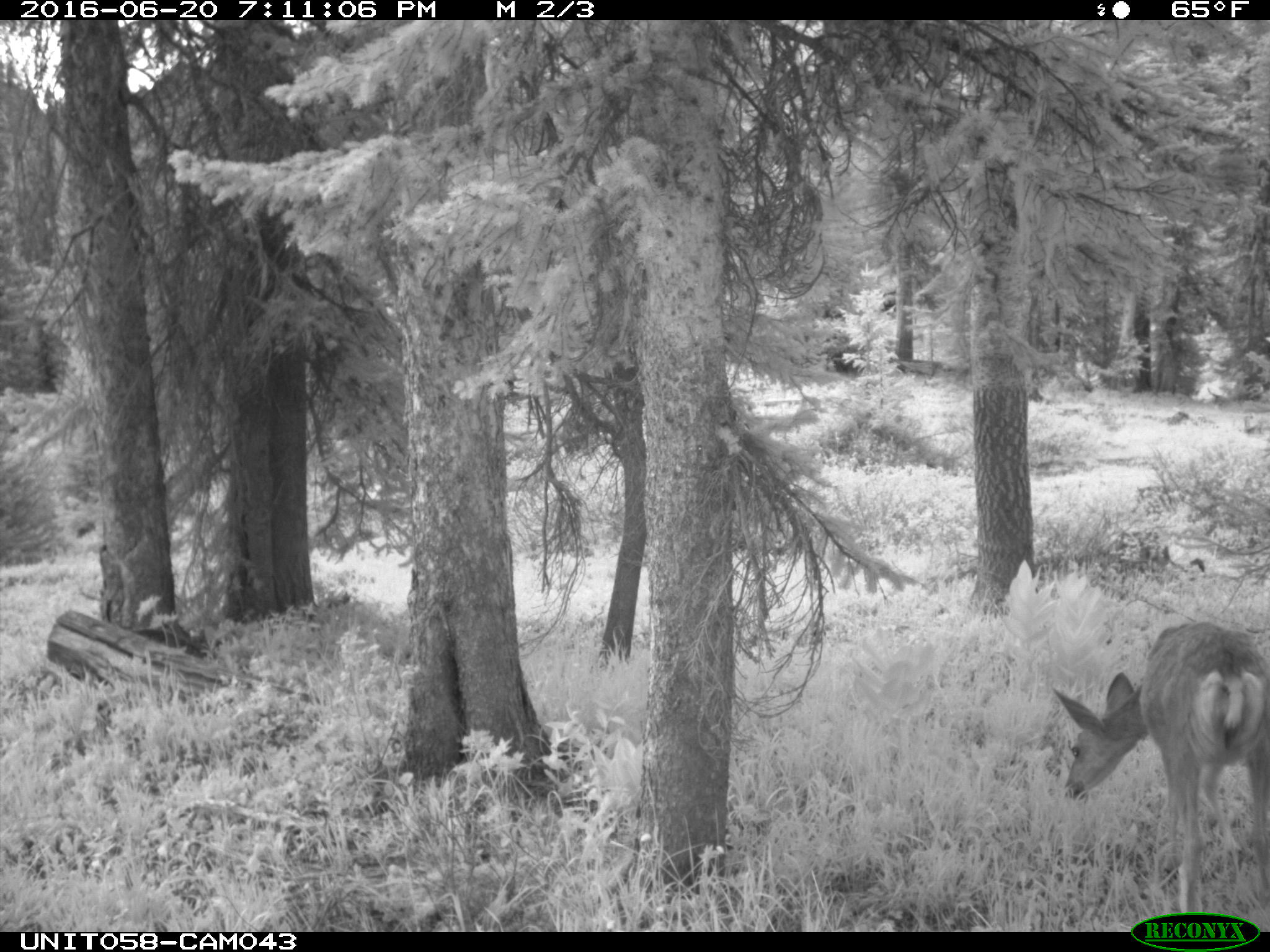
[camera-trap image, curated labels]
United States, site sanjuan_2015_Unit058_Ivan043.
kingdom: Animalia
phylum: Chordata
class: Mammalia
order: Artiodactyla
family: Cervidae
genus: Odocoileus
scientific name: Odocoileus hemionus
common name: mule deer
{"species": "Odocoileus hemionus (mule deer)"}